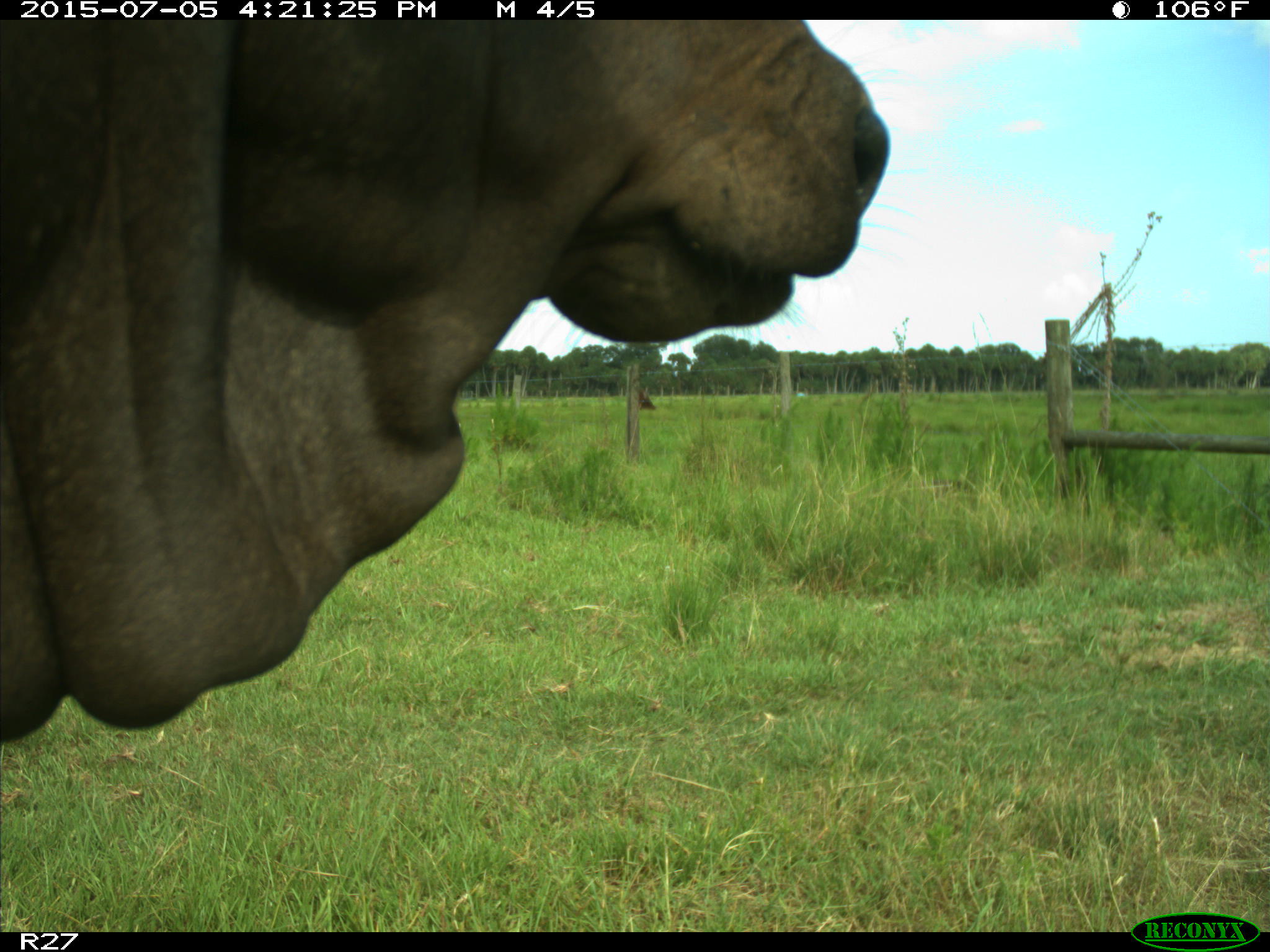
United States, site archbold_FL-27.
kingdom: Animalia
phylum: Chordata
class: Mammalia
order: Artiodactyla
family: Bovidae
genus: Bos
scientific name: Bos taurus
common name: domestic cow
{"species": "Bos taurus (domestic cow)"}